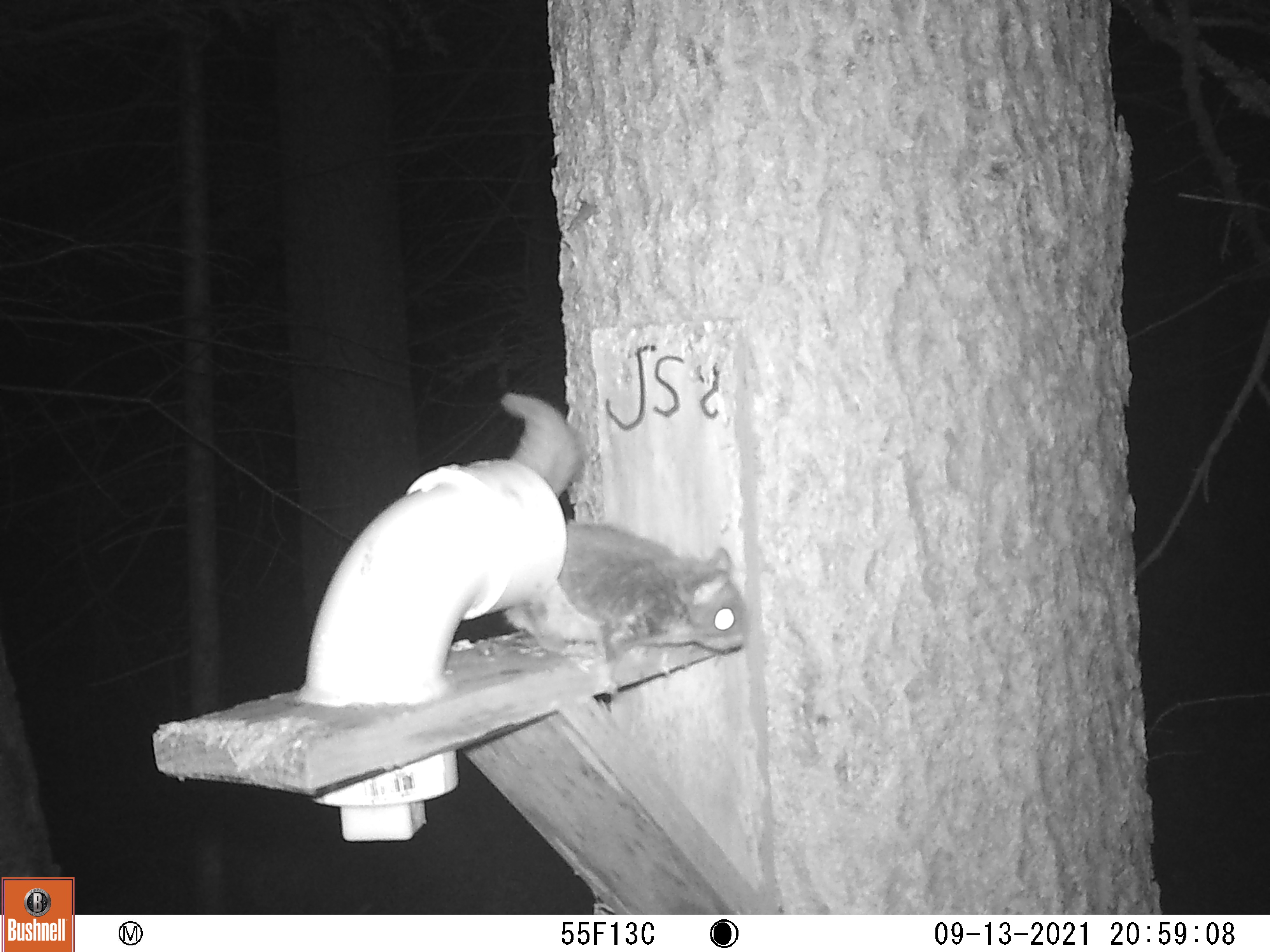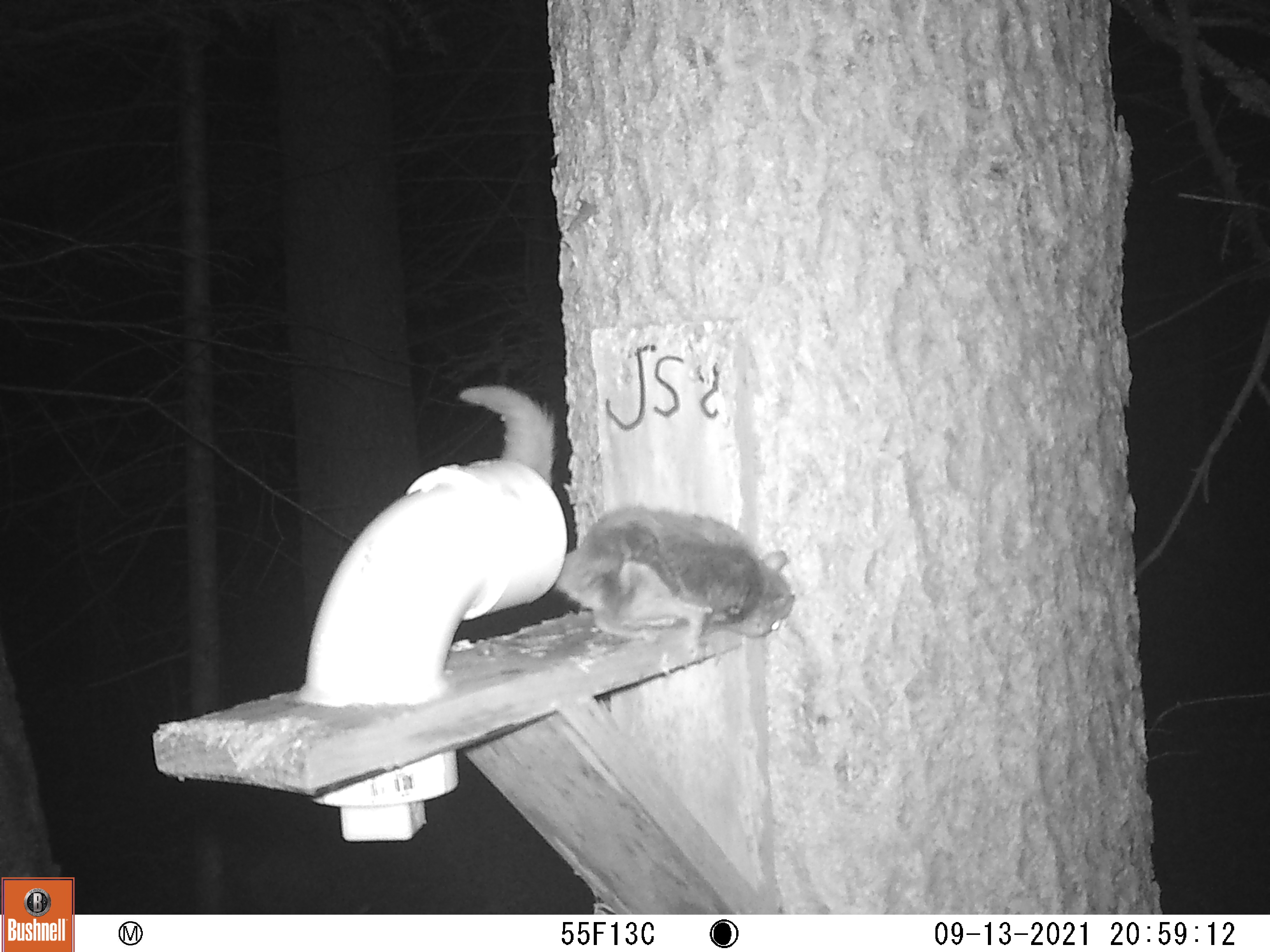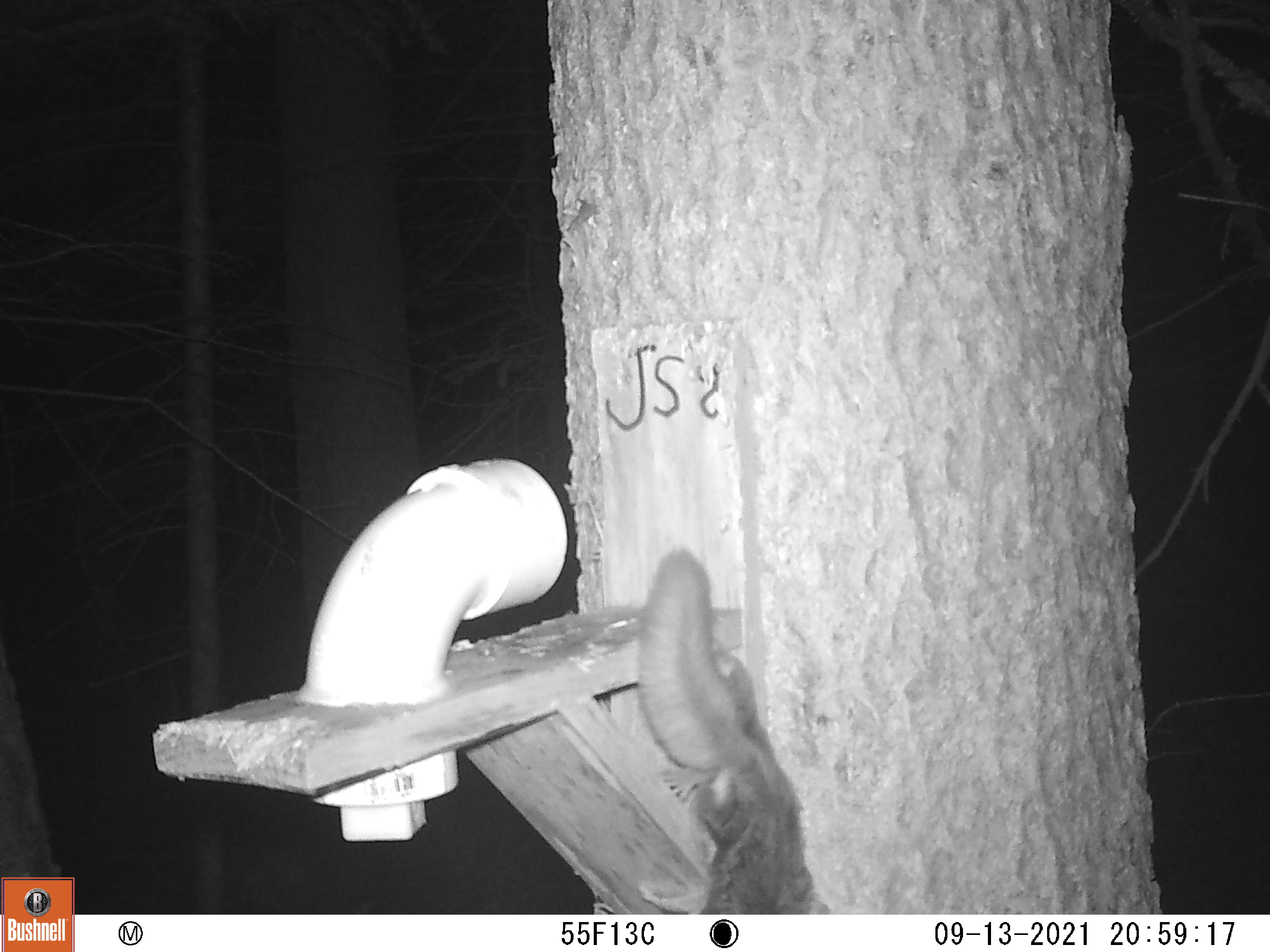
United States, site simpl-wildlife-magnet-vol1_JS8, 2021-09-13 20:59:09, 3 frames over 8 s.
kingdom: Animalia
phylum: Chordata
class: Mammalia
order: Rodentia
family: Sciuridae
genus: Glaucomys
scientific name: Glaucomys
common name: flying squirrel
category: flying squirrel sp.